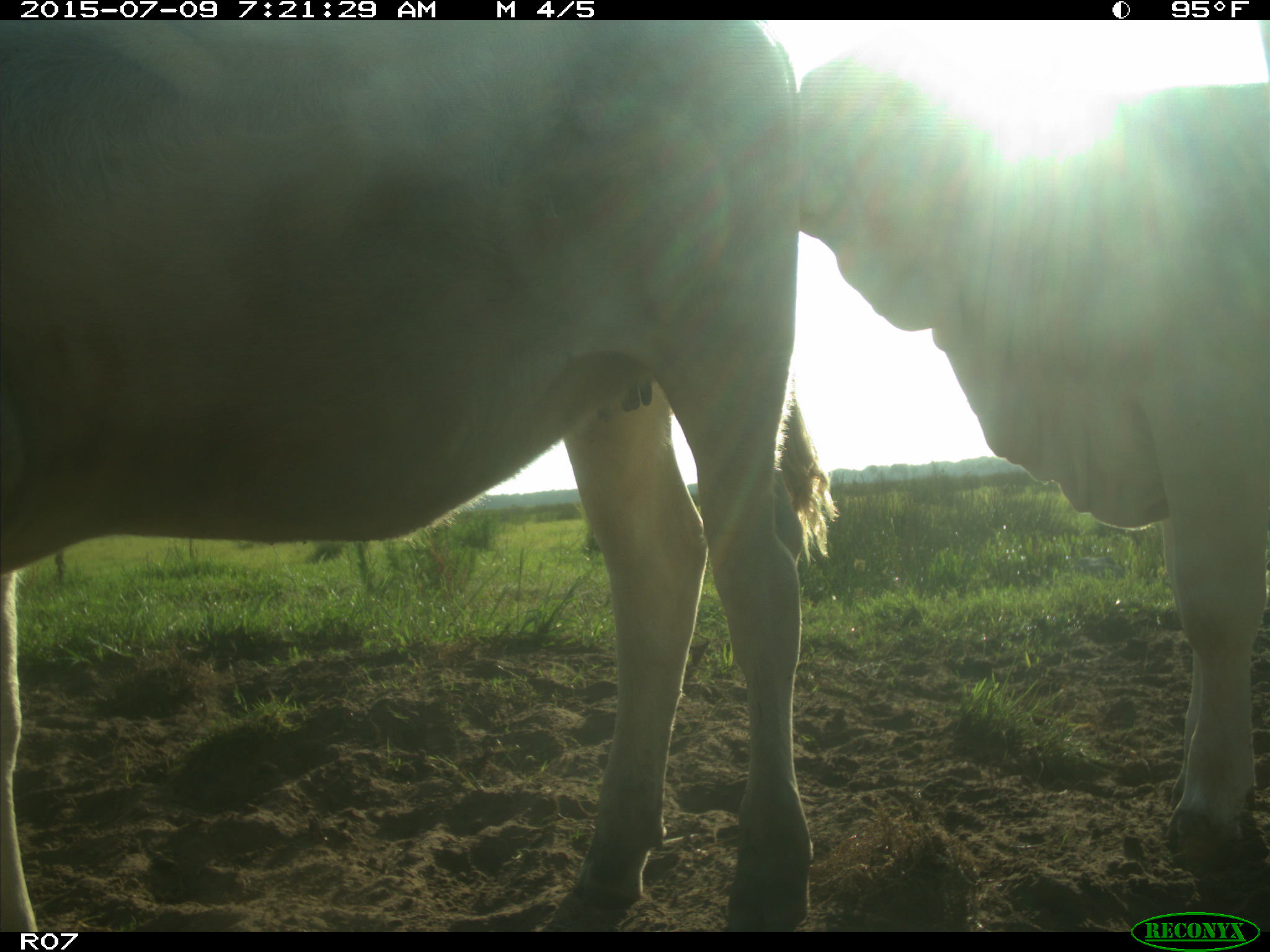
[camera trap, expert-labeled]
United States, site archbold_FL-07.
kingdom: Animalia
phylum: Chordata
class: Mammalia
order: Artiodactyla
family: Bovidae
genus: Bos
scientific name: Bos taurus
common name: domestic cow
Bos taurus (domestic cow).